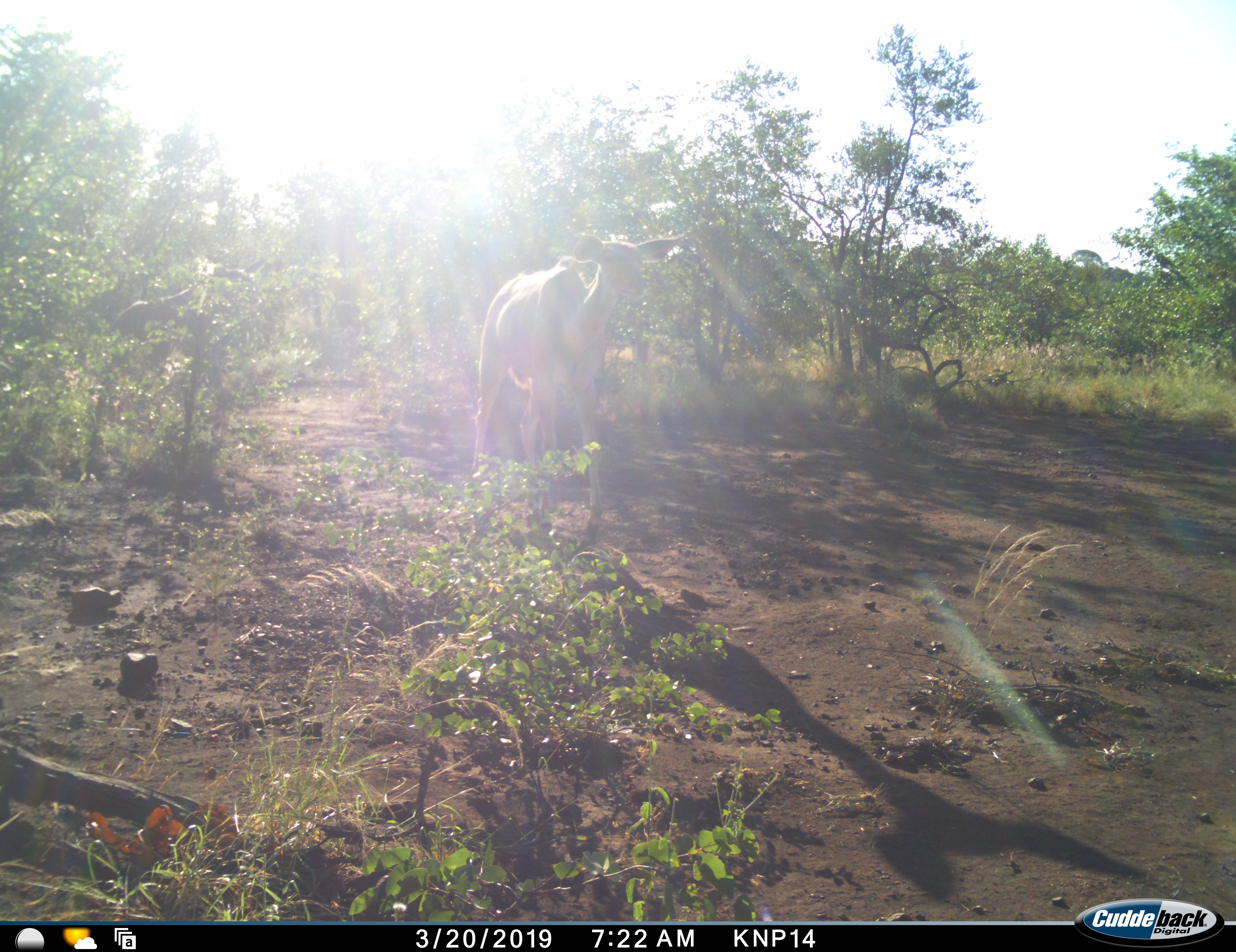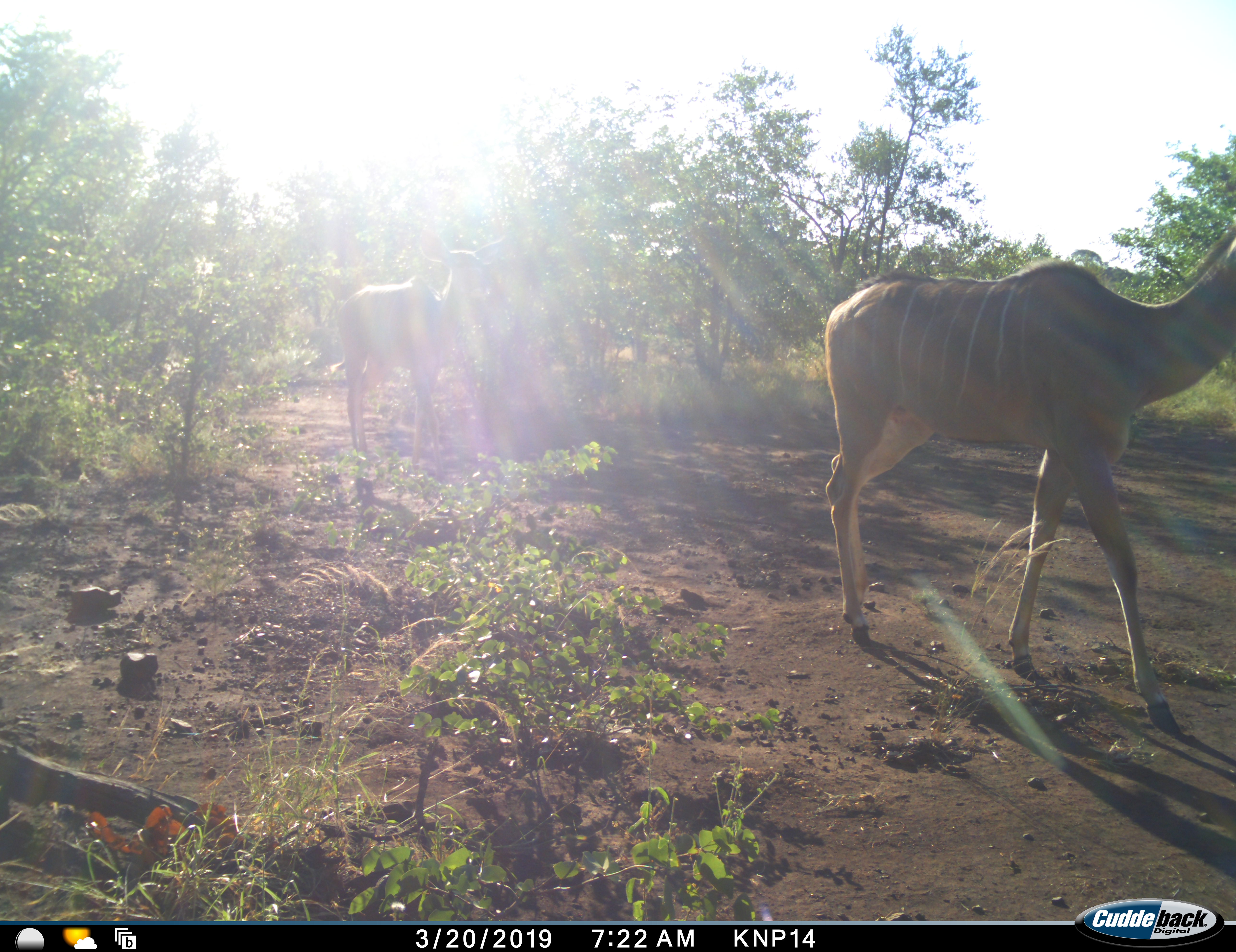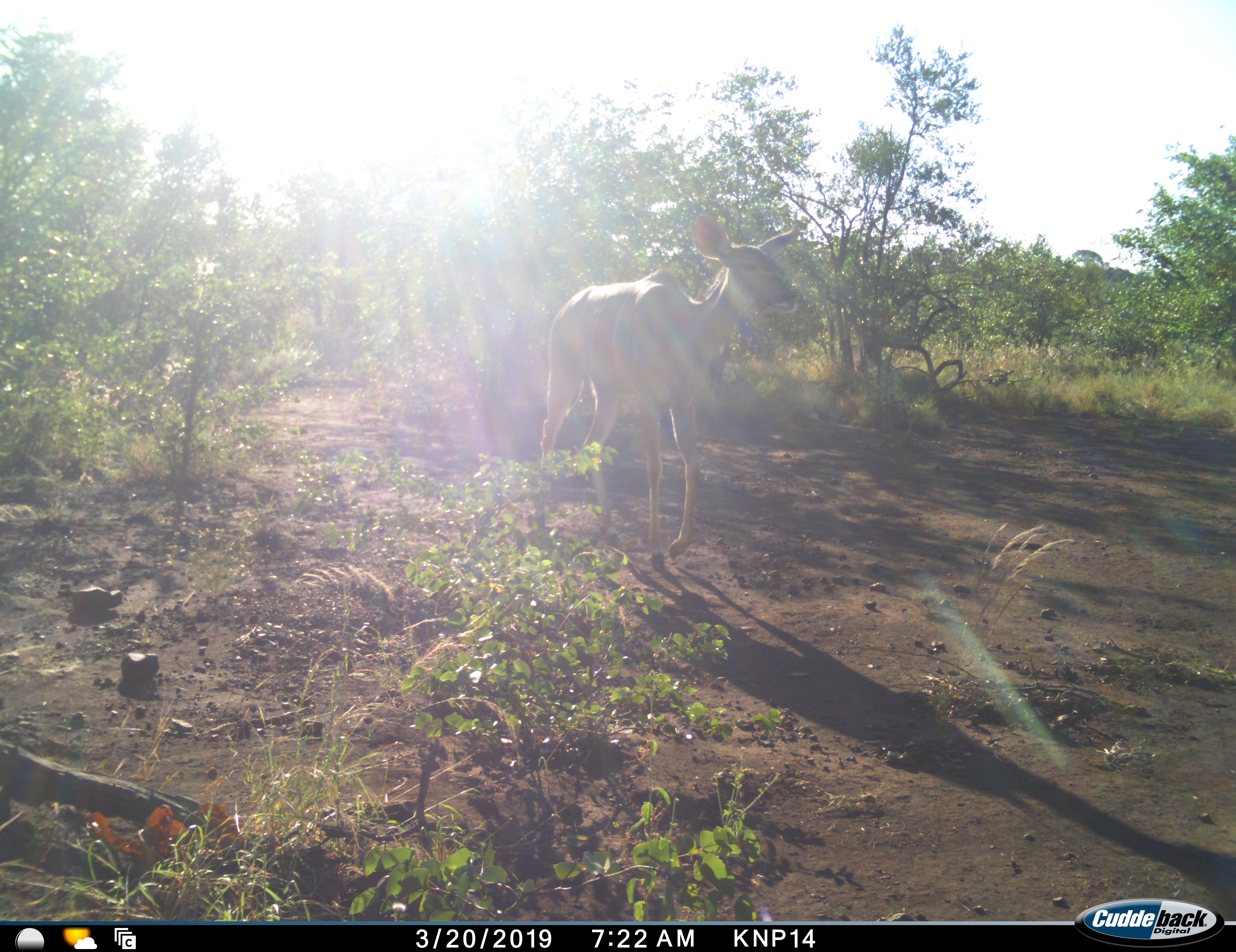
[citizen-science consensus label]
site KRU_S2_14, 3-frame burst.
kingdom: Animalia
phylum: Chordata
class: Mammalia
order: Artiodactyla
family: Bovidae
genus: Tragelaphus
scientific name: Tragelaphus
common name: kudu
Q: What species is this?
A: Kudu (Tragelaphus).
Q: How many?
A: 2.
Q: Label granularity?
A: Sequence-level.